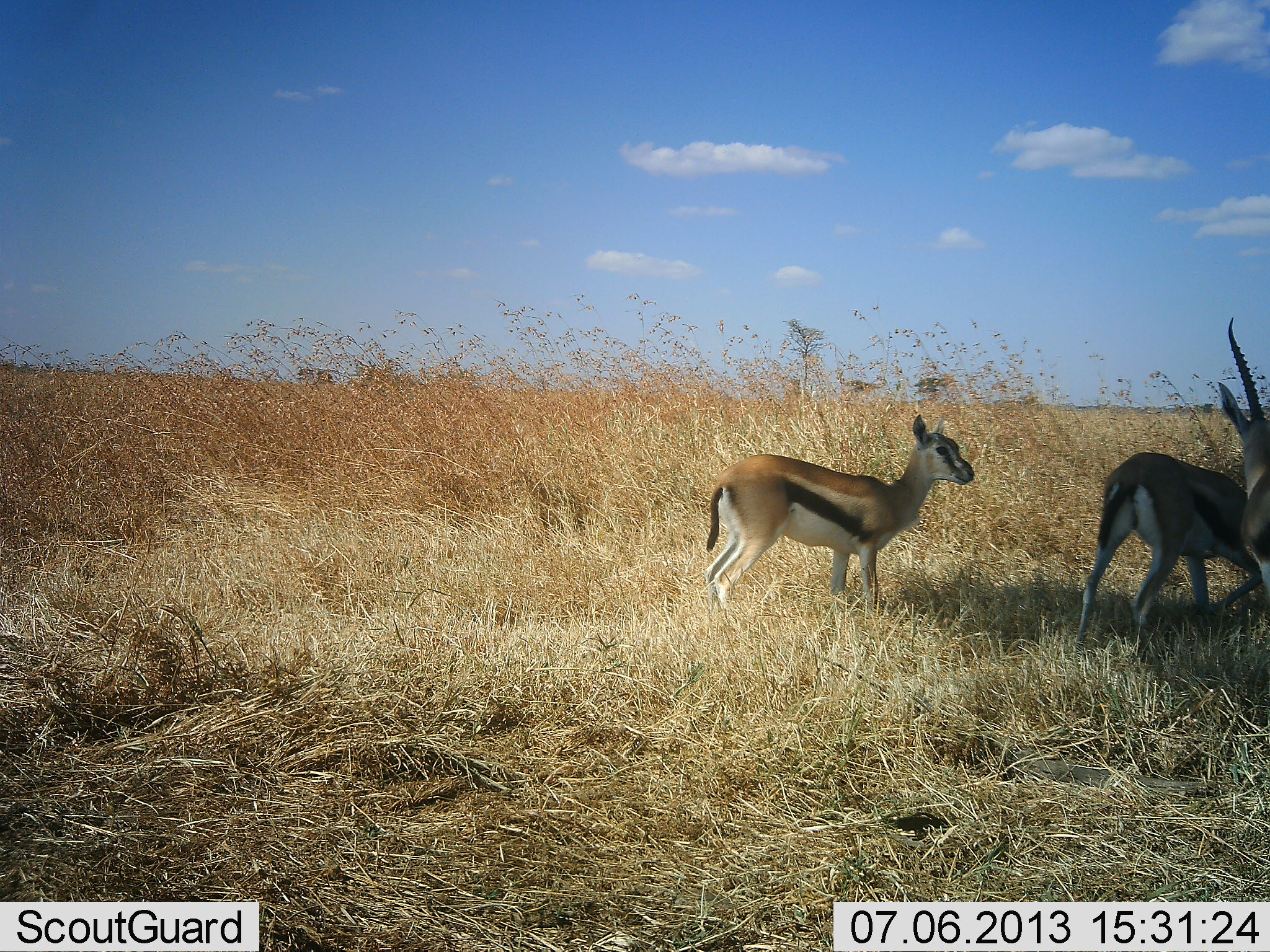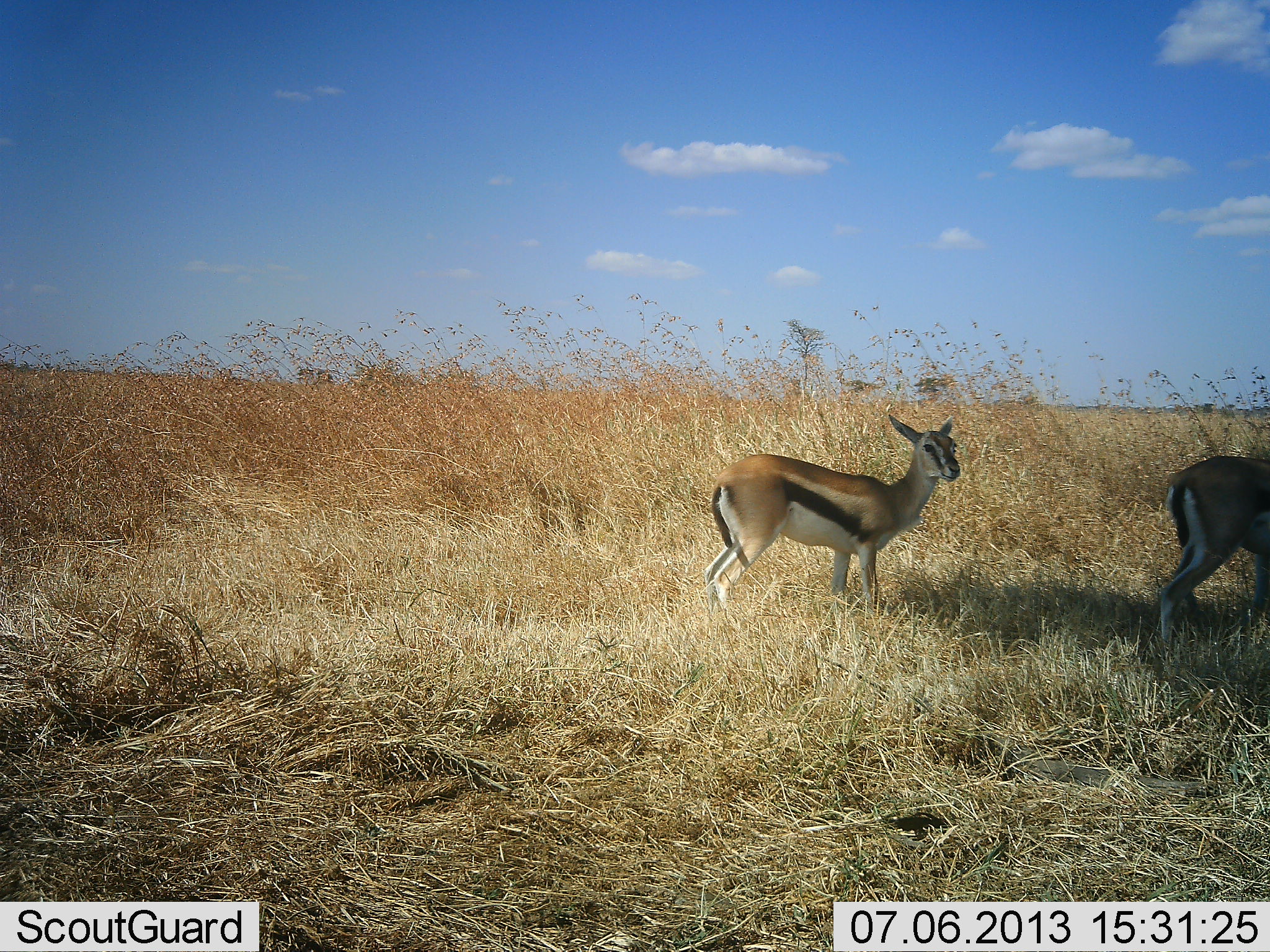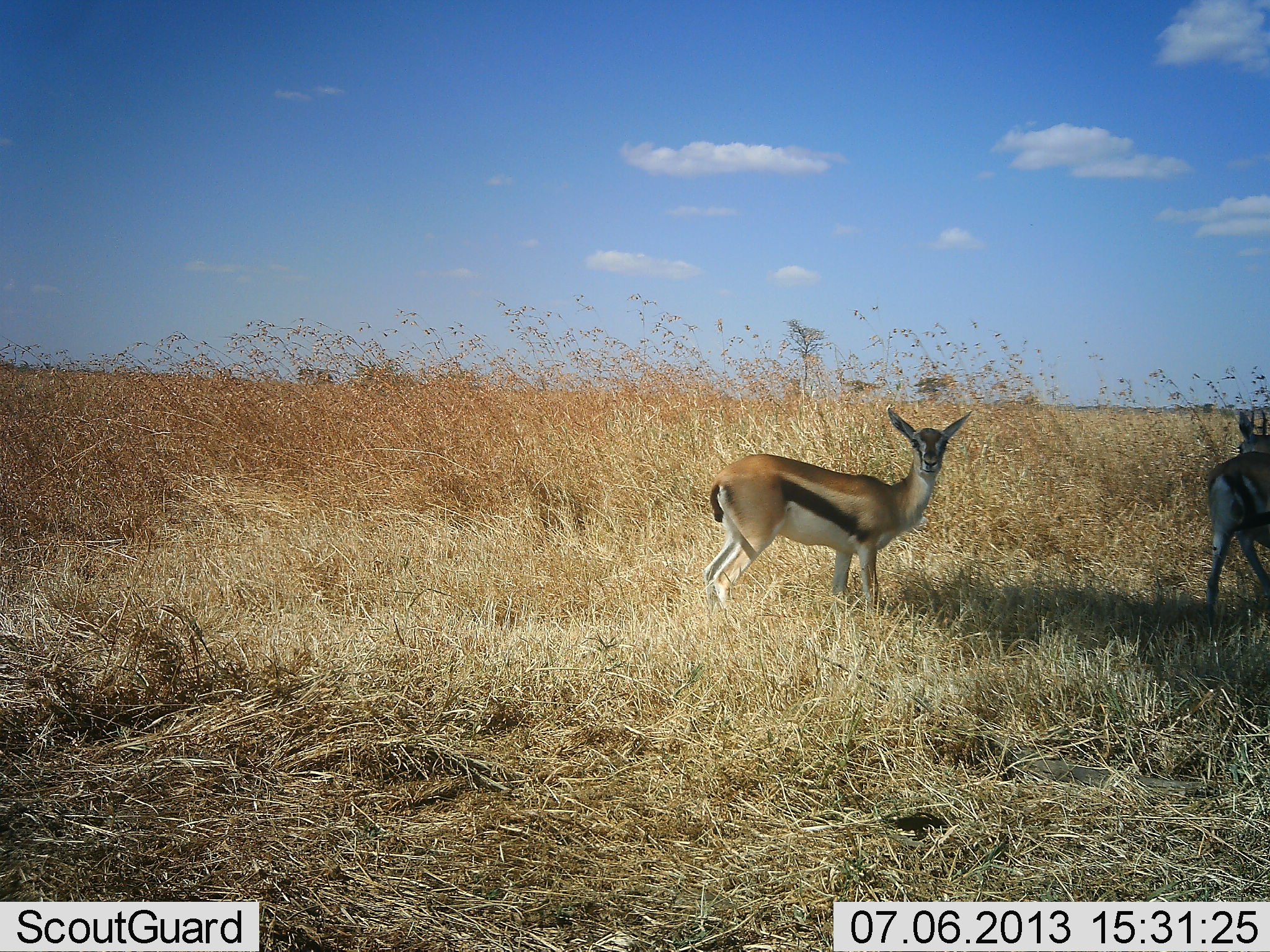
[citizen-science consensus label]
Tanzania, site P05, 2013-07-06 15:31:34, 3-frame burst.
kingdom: Animalia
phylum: Chordata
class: Mammalia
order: Artiodactyla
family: Bovidae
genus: Eudorcas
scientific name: Eudorcas thomsonii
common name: thomson's gazelle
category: gazellethomsons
Gazellethomsons (thomson's gazelle) (Eudorcas thomsonii), count 3. Behavior (volunteer vote fractions): standing 80%, resting 10%, moving 60%, interacting 20%. Young present (vote fraction): 10%. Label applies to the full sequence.